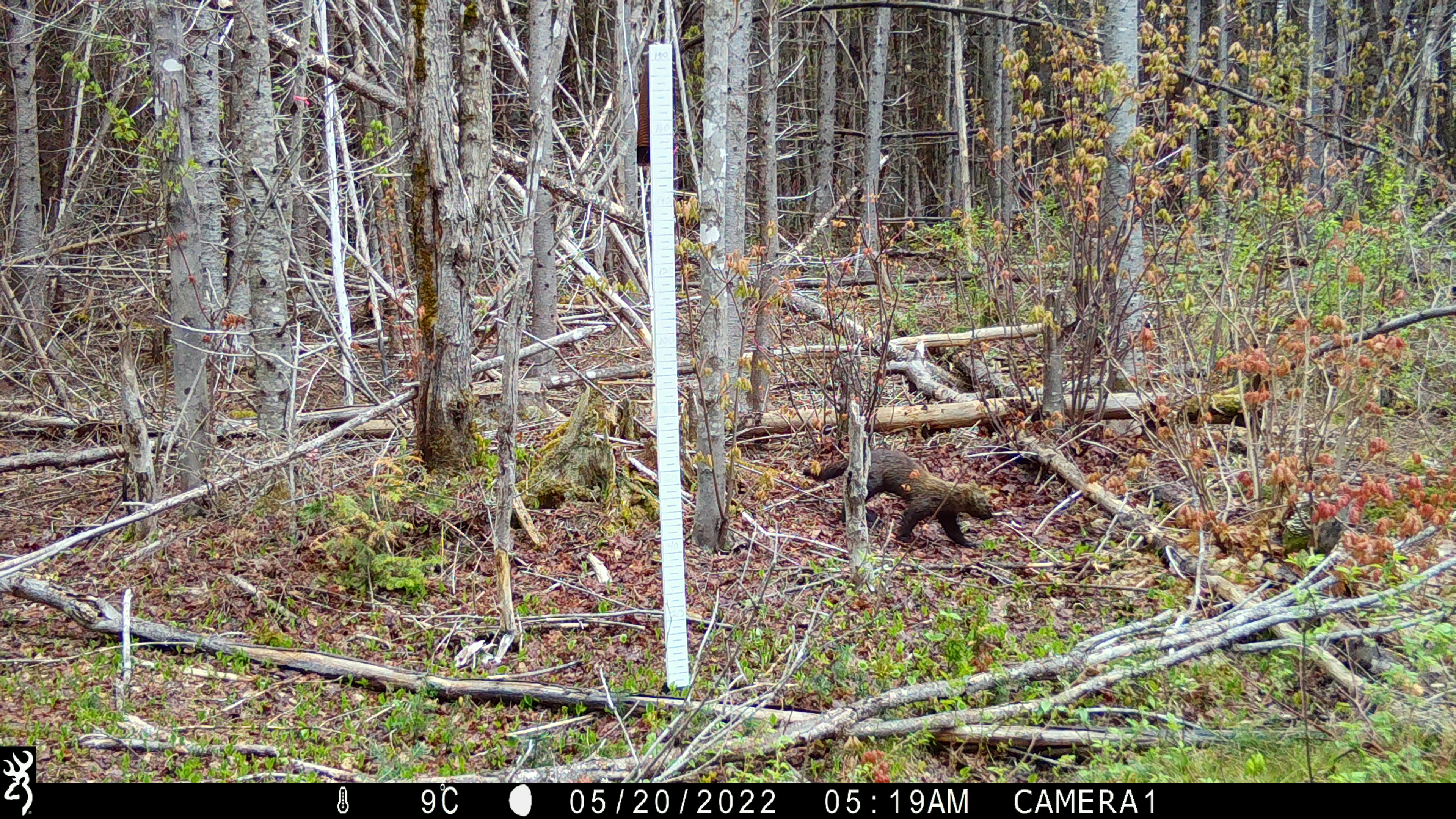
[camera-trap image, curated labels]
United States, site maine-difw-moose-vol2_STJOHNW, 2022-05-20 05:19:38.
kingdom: Animalia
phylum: Chordata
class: Mammalia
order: Carnivora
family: Mustelidae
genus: Pekania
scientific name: Pekania pennanti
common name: fisher